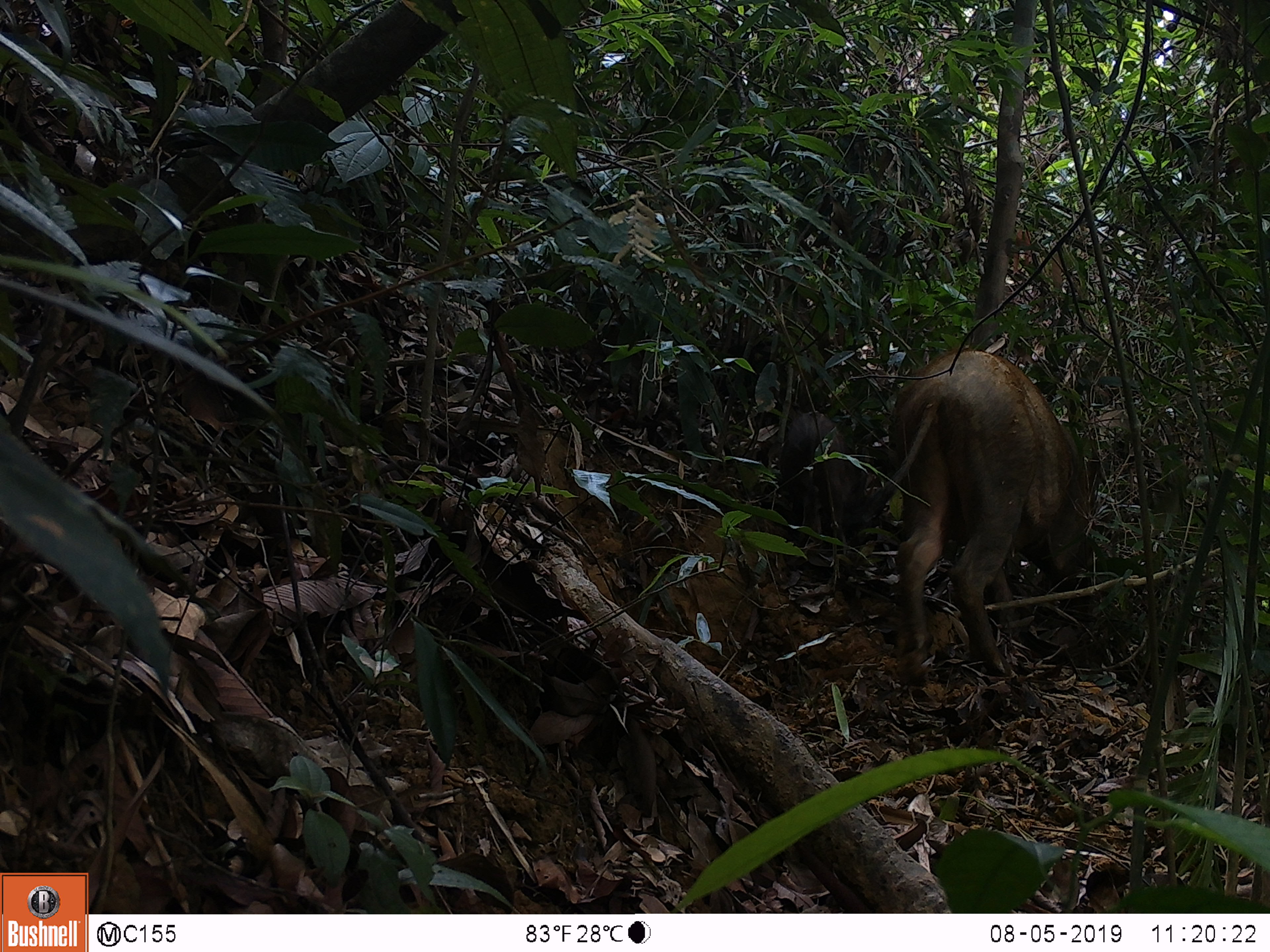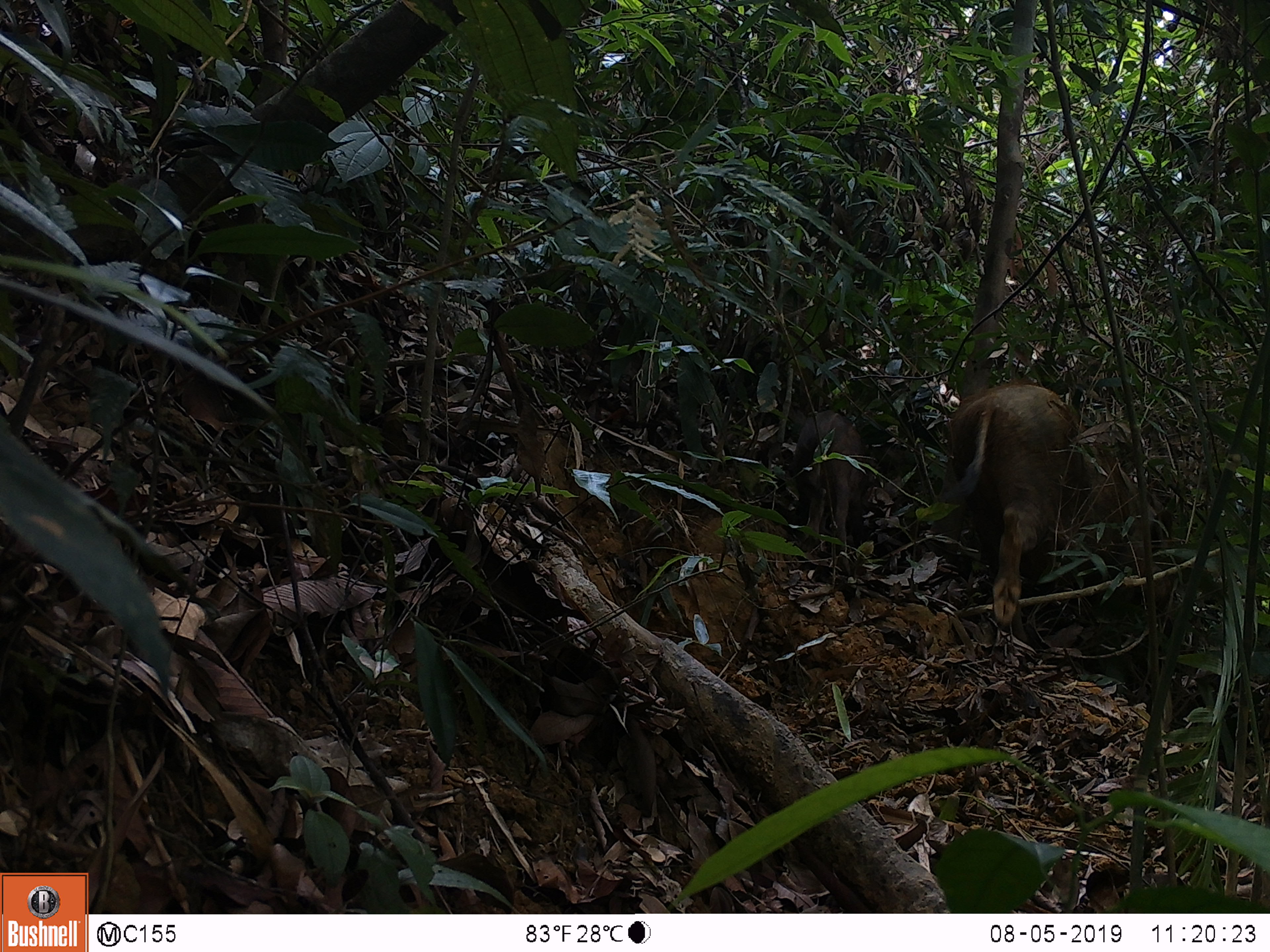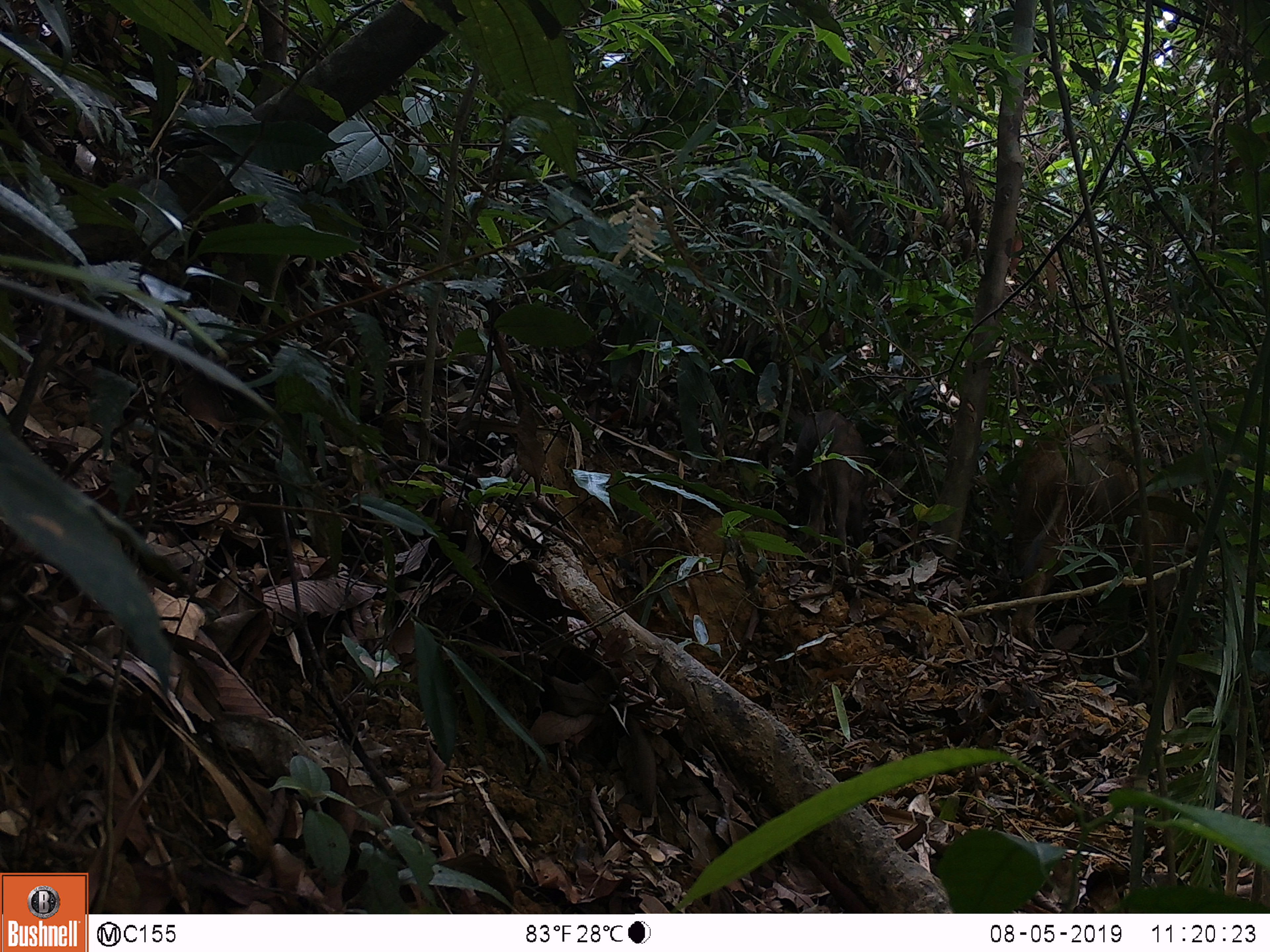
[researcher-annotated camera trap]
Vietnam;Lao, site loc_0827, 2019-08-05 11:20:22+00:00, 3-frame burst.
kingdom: Animalia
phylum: Chordata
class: Mammalia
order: Artiodactyla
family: Suidae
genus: Sus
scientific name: Sus scrofa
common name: eurasian wild pig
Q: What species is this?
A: Eurasian wild pig (Sus scrofa).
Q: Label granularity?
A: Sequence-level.